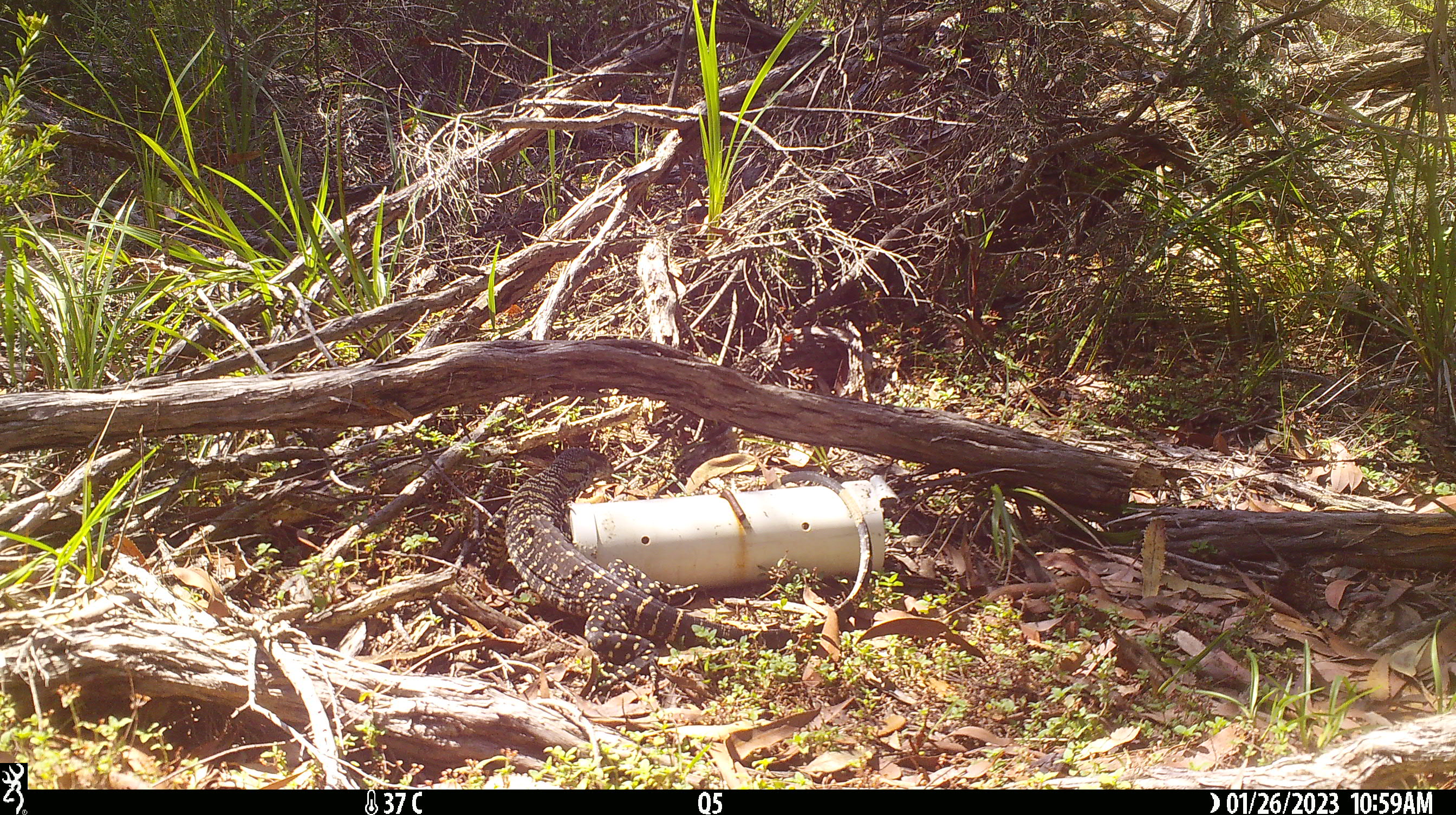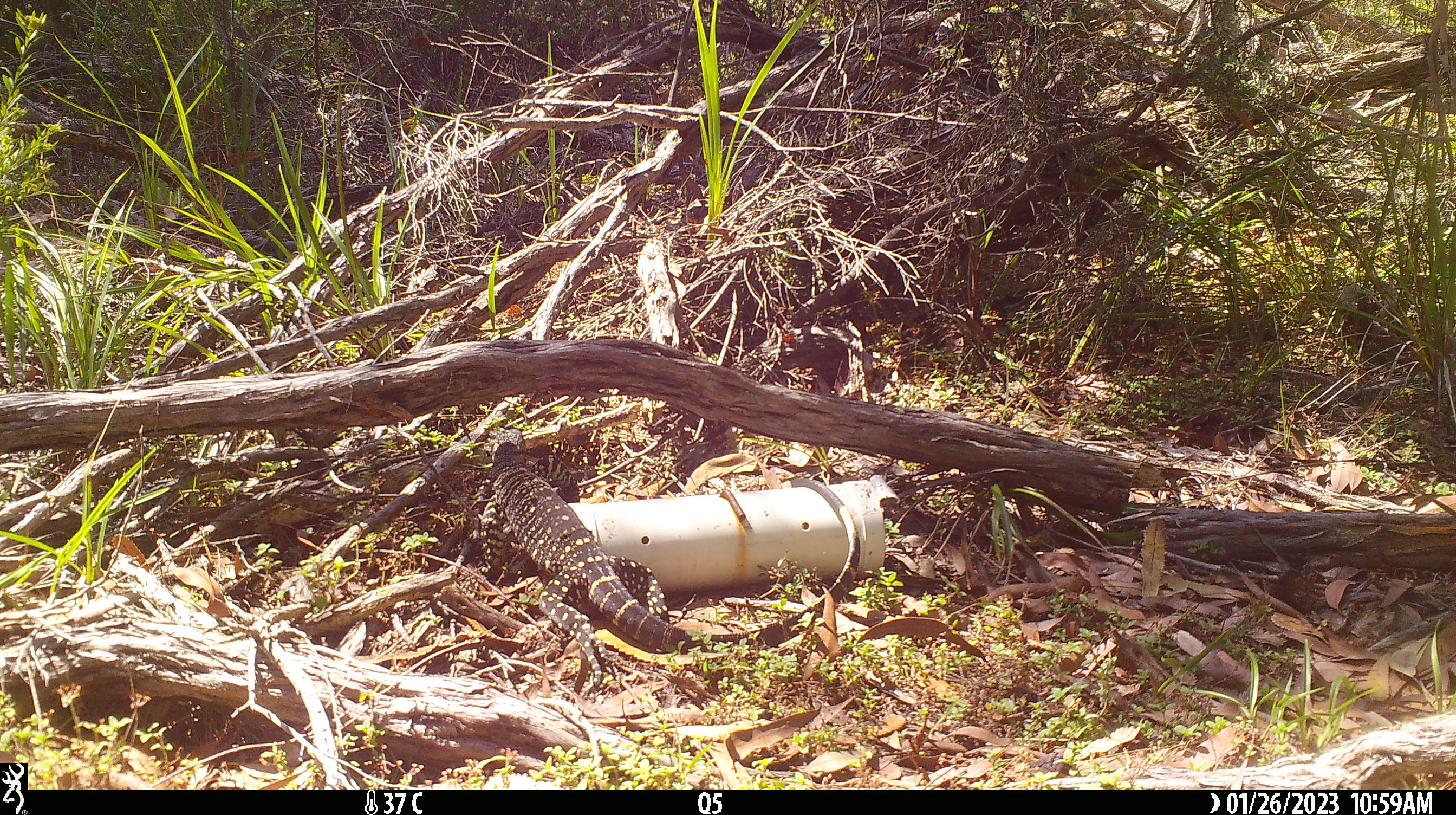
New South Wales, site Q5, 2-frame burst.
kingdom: Animalia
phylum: Chordata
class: Reptilia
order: Squamata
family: Varanidae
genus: Varanus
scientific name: Varanus varius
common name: lace monitor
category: goanna